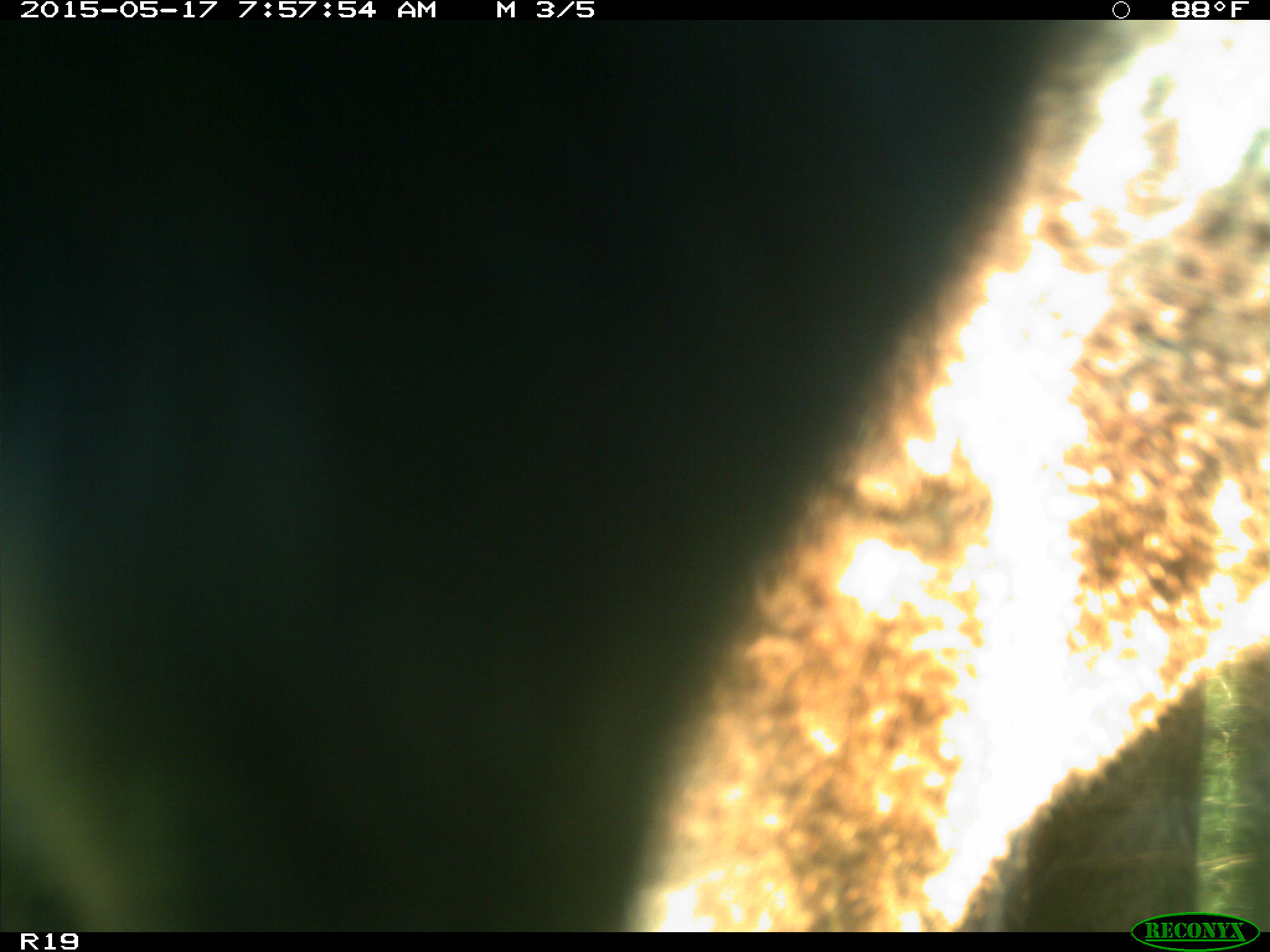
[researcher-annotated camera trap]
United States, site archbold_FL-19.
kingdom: Animalia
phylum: Chordata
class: Mammalia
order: Artiodactyla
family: Bovidae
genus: Bos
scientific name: Bos taurus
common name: domestic cow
Bos taurus (domestic cow).